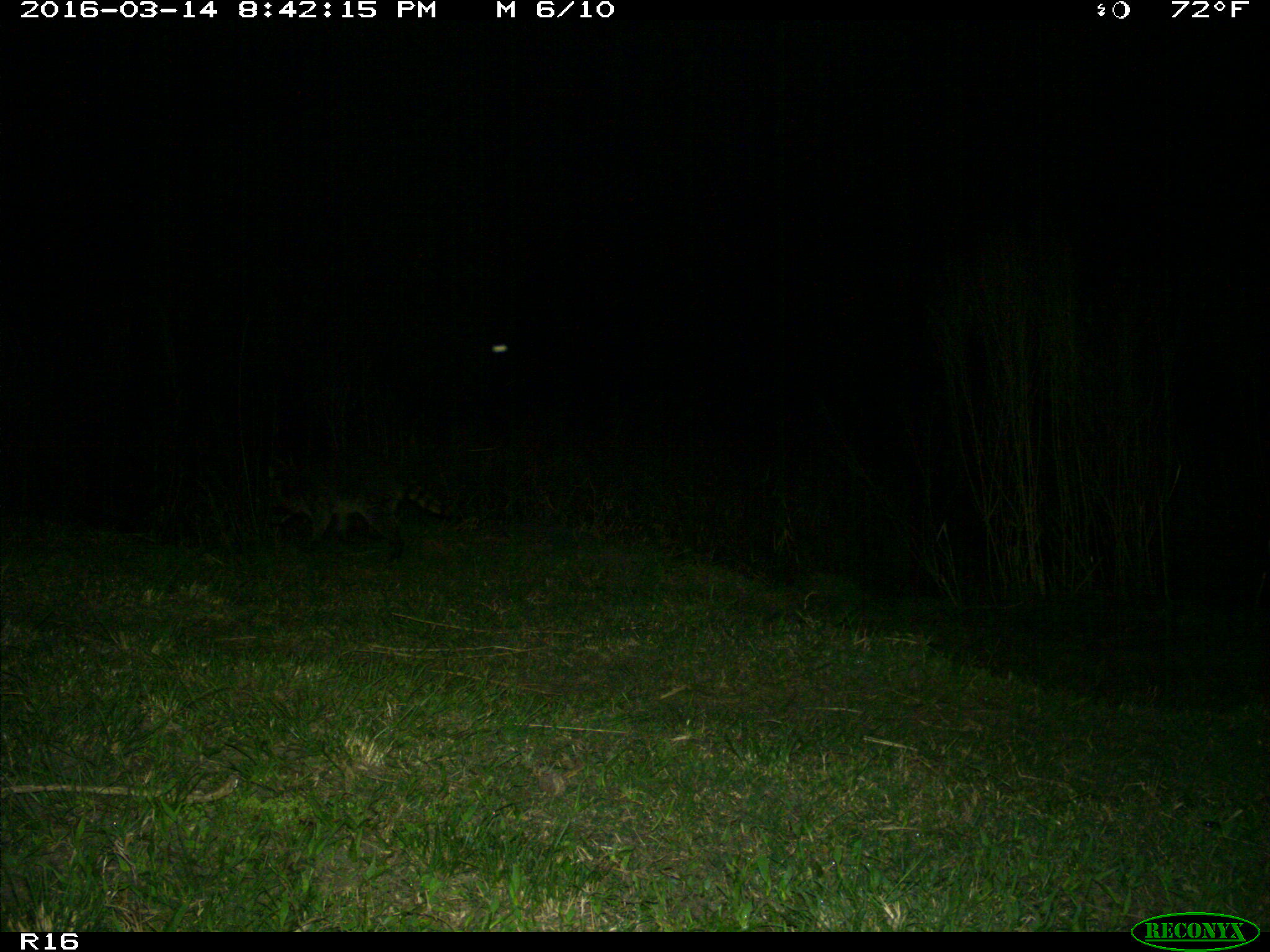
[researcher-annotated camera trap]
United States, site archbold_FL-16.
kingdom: Animalia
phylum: Chordata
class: Mammalia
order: Carnivora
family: Procyonidae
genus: Procyon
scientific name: Procyon lotor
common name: common raccoon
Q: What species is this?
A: Procyon lotor (common raccoon).